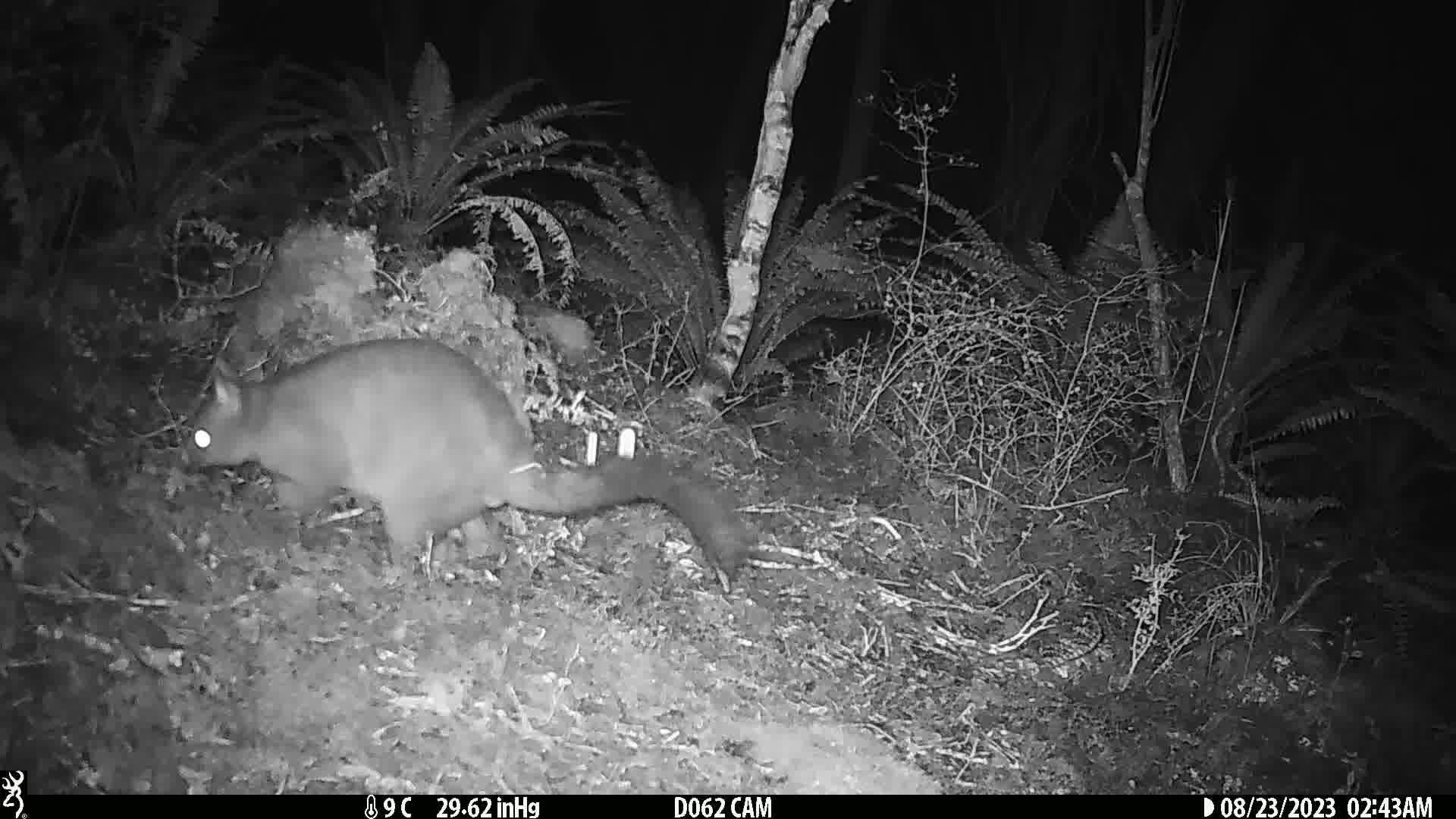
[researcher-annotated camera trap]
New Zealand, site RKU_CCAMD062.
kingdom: Animalia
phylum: Chordata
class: Mammalia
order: Diprotodontia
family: Phalangeridae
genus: Trichosurus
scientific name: Trichosurus vulpecula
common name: common brushtail possum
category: possum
Possum (common brushtail possum) (Trichosurus vulpecula).